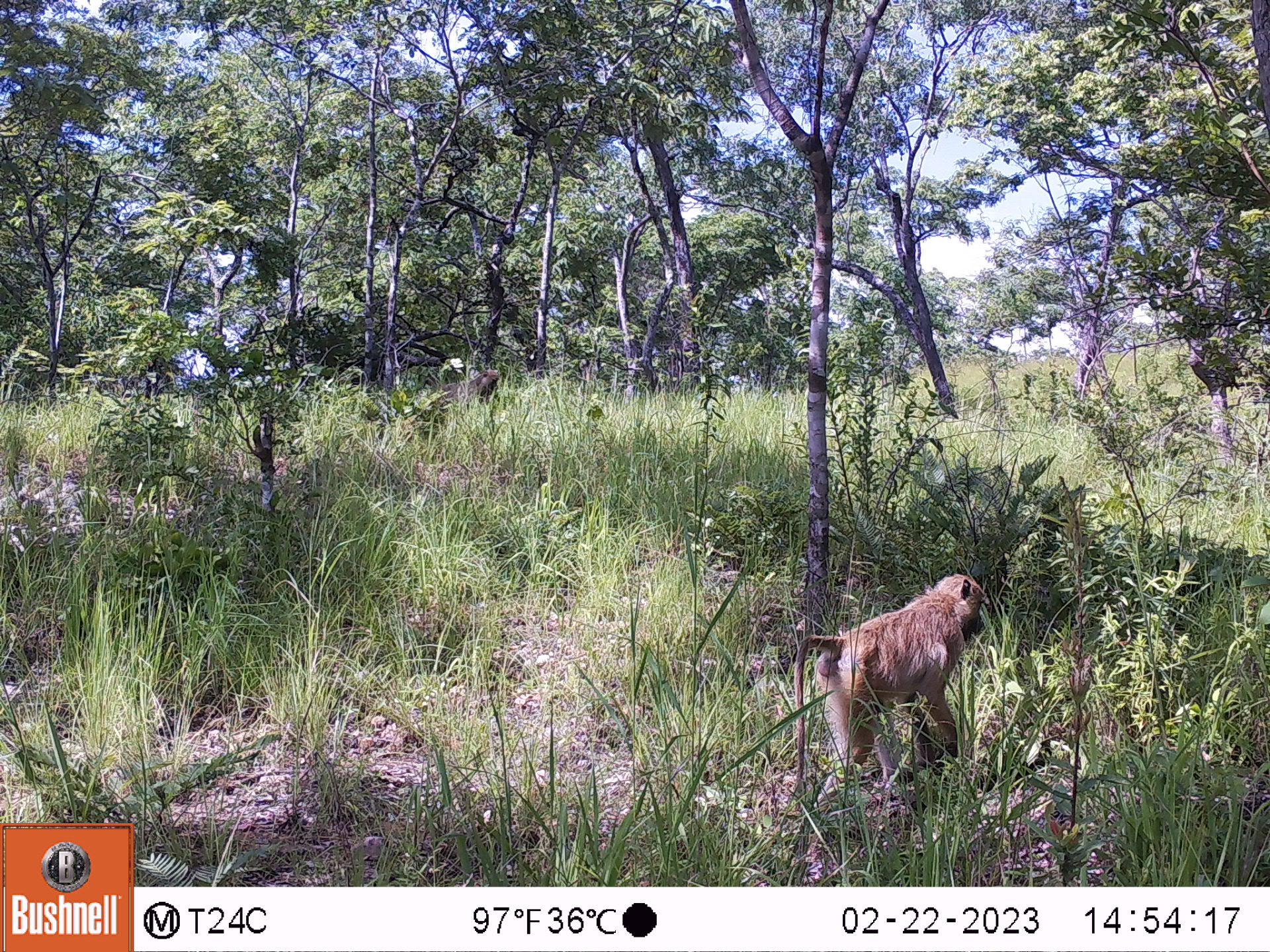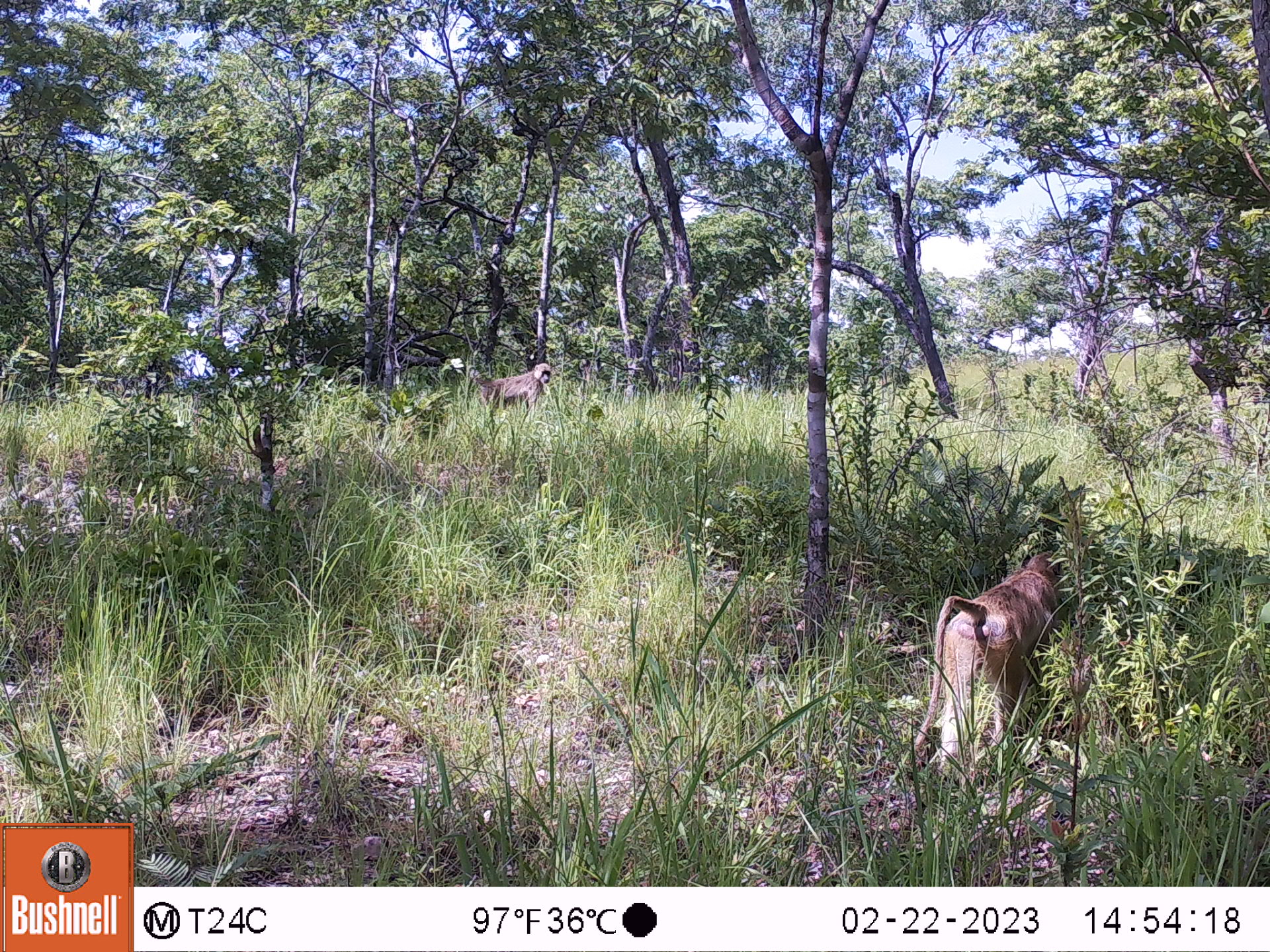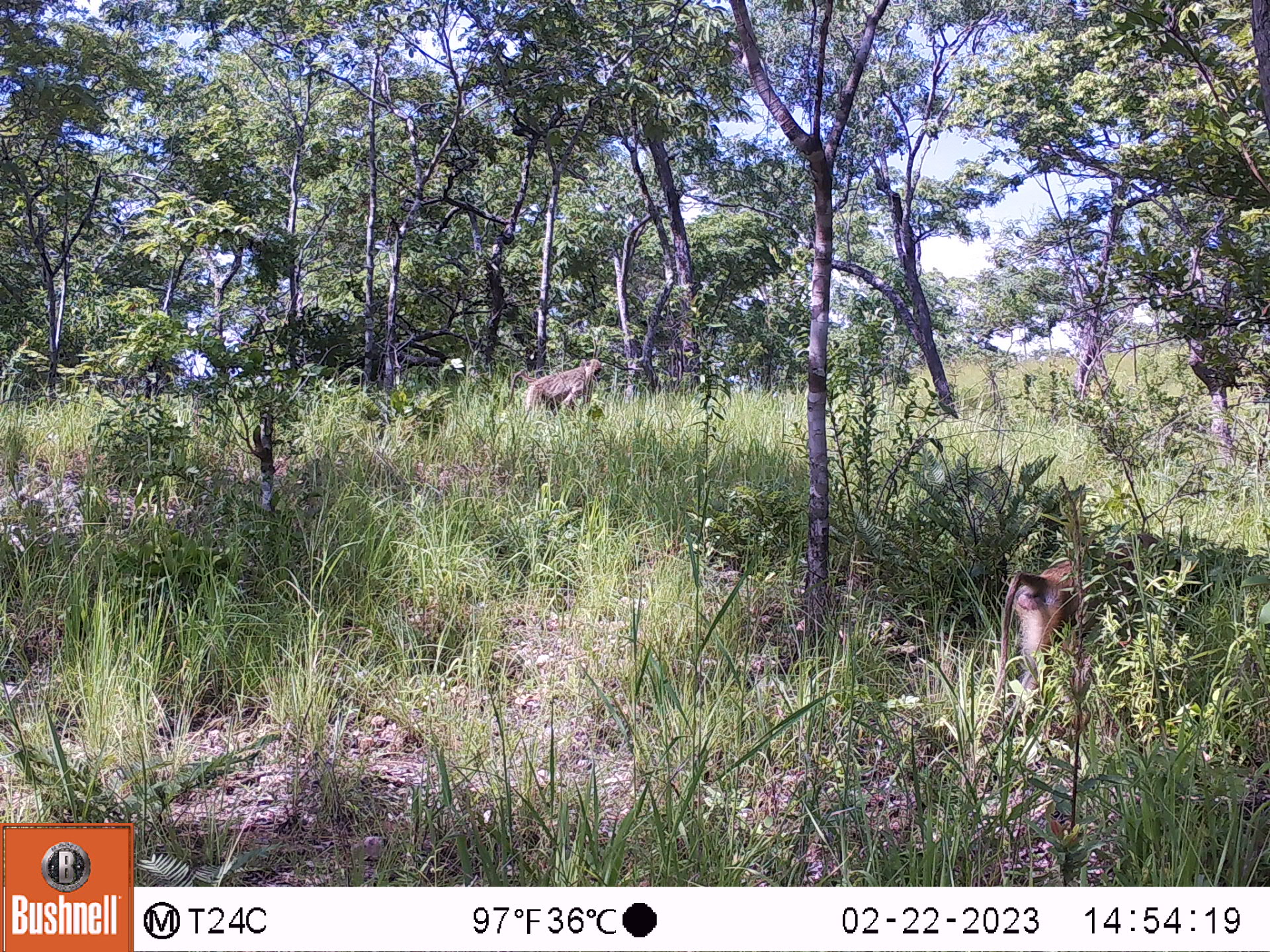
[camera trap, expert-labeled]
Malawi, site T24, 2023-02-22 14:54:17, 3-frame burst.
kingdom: Animalia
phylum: Chordata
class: Mammalia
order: Primates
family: Cercopithecidae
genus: Papio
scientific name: Papio cynocephalus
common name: yellow baboon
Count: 2.